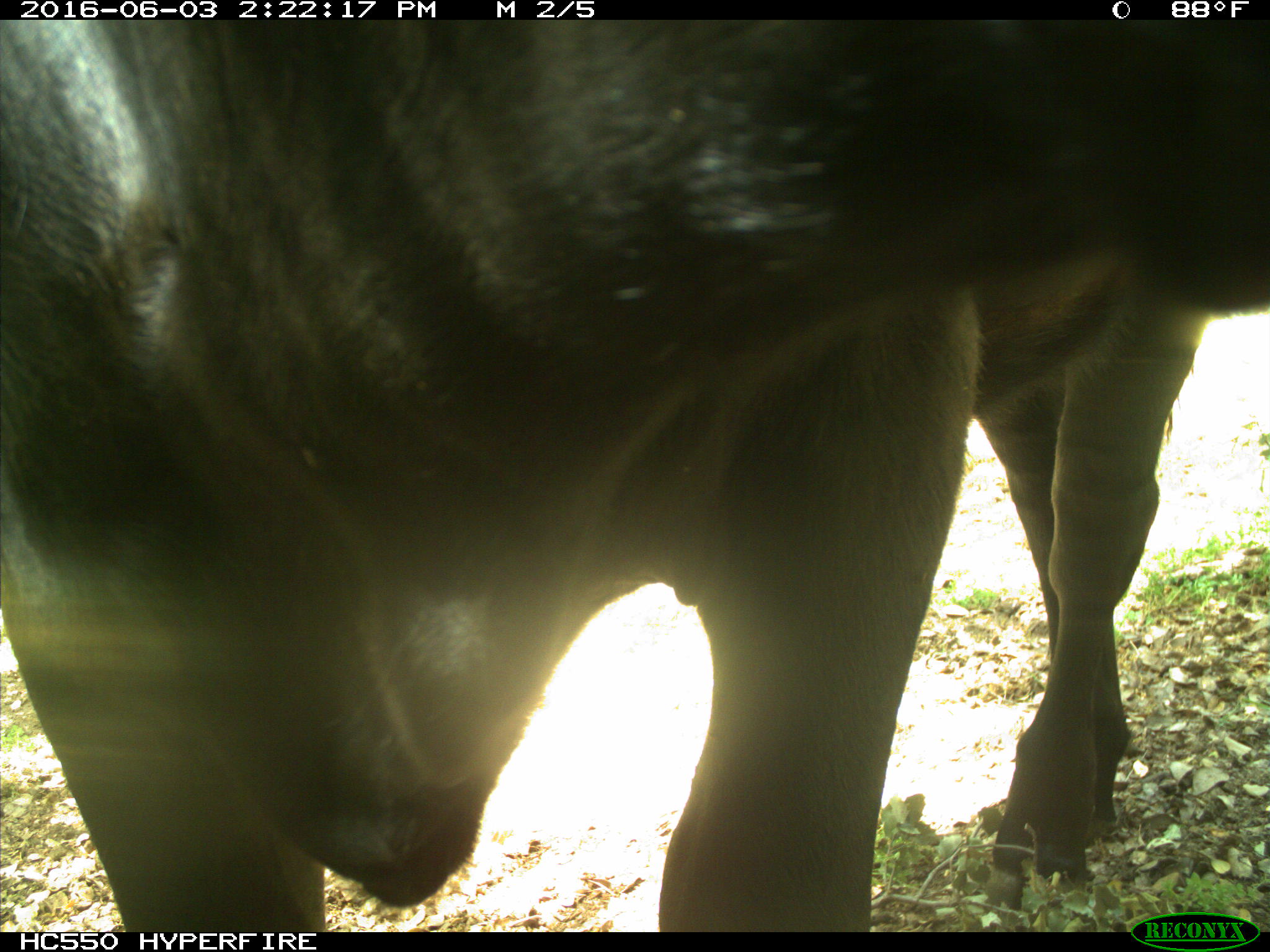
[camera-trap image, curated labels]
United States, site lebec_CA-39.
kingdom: Animalia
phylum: Chordata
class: Mammalia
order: Artiodactyla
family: Bovidae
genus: Bos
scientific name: Bos taurus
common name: domestic cow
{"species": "Bos taurus (domestic cow)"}